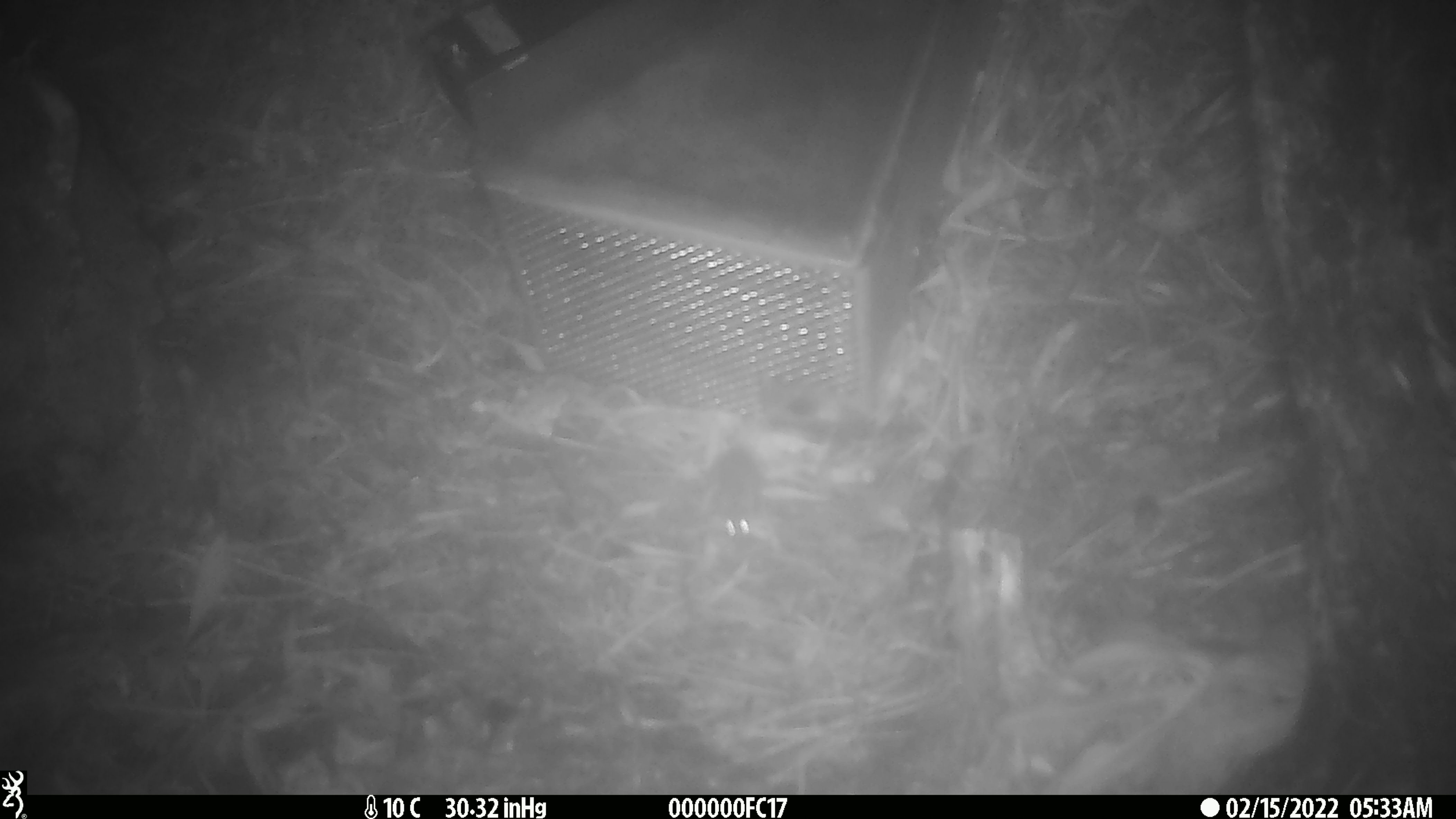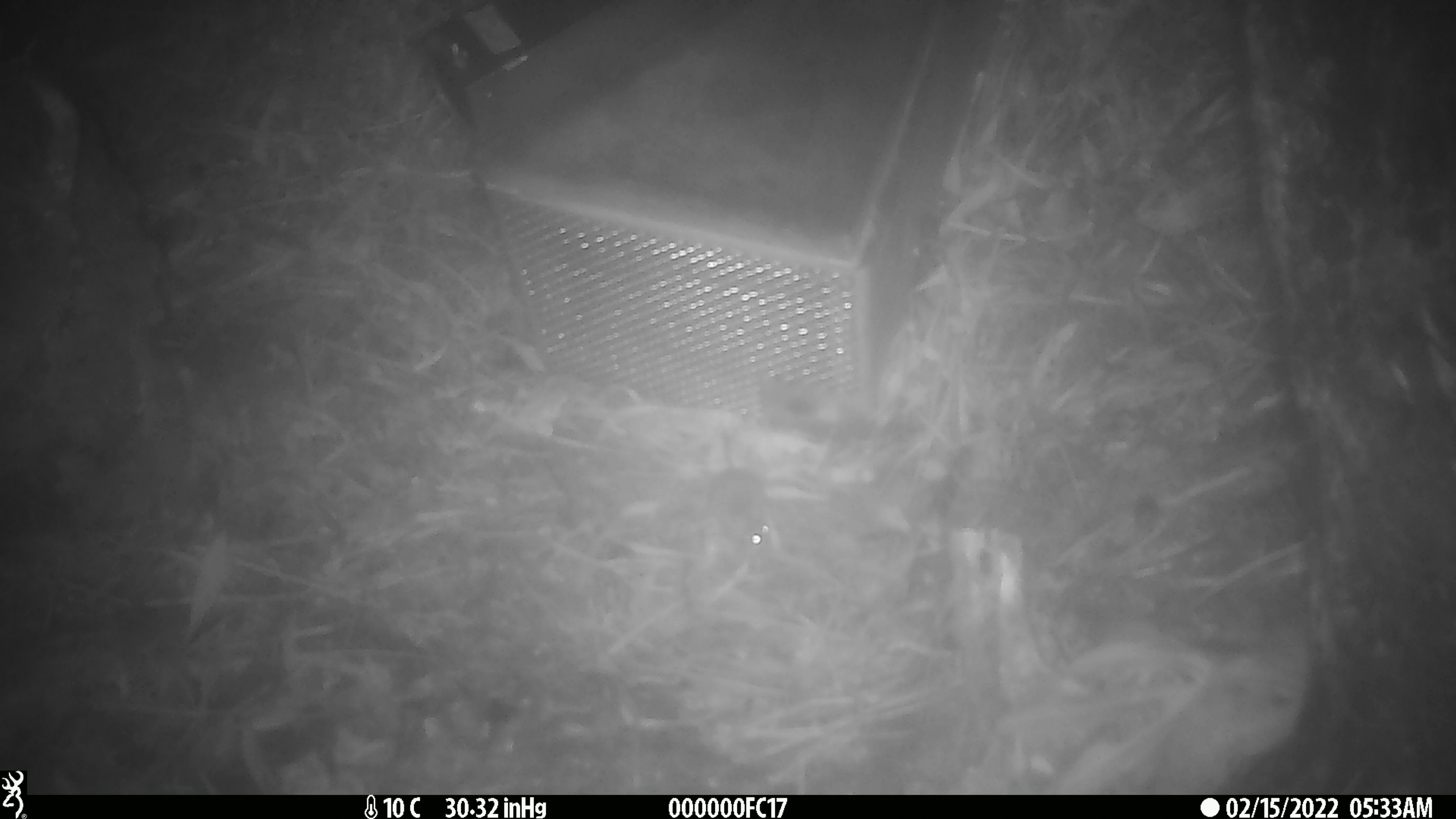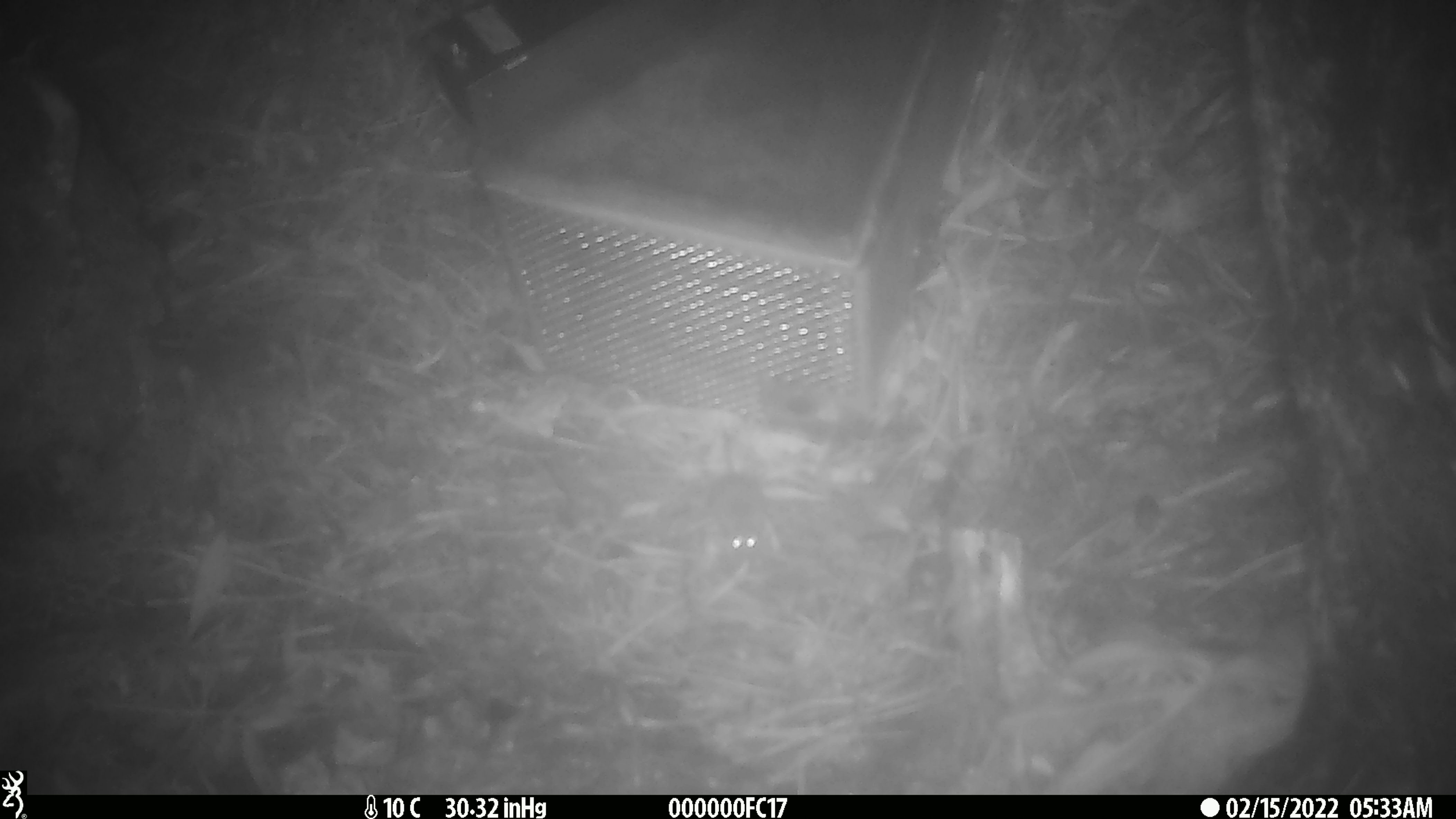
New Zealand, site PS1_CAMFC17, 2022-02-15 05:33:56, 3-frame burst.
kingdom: Animalia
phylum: Chordata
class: Mammalia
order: Rodentia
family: Muridae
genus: Mus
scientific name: Mus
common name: mouse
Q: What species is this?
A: Mouse (Mus).